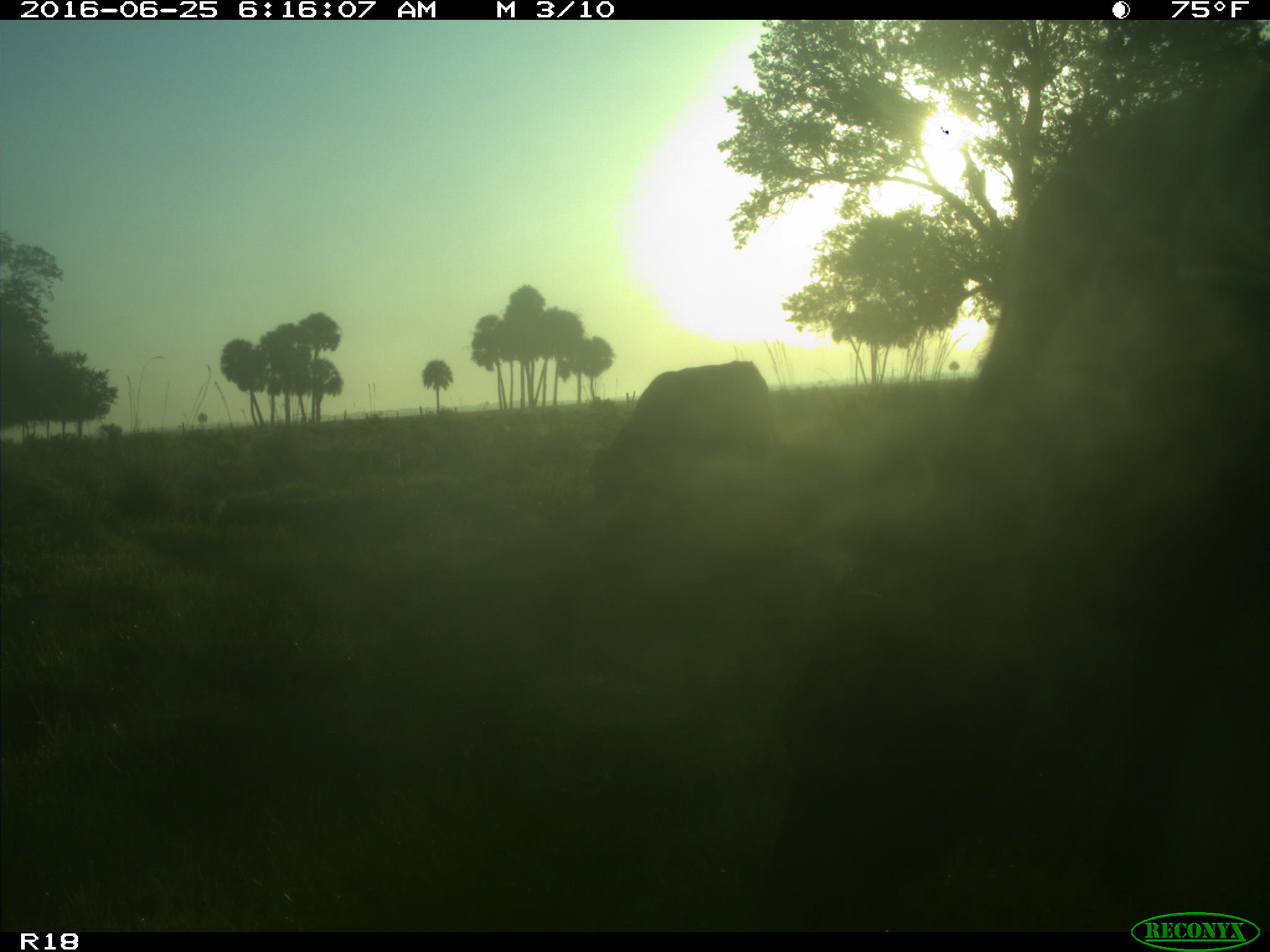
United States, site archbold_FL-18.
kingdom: Animalia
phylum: Chordata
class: Mammalia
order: Artiodactyla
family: Bovidae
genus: Bos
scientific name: Bos taurus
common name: domestic cow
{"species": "Bos taurus (domestic cow)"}